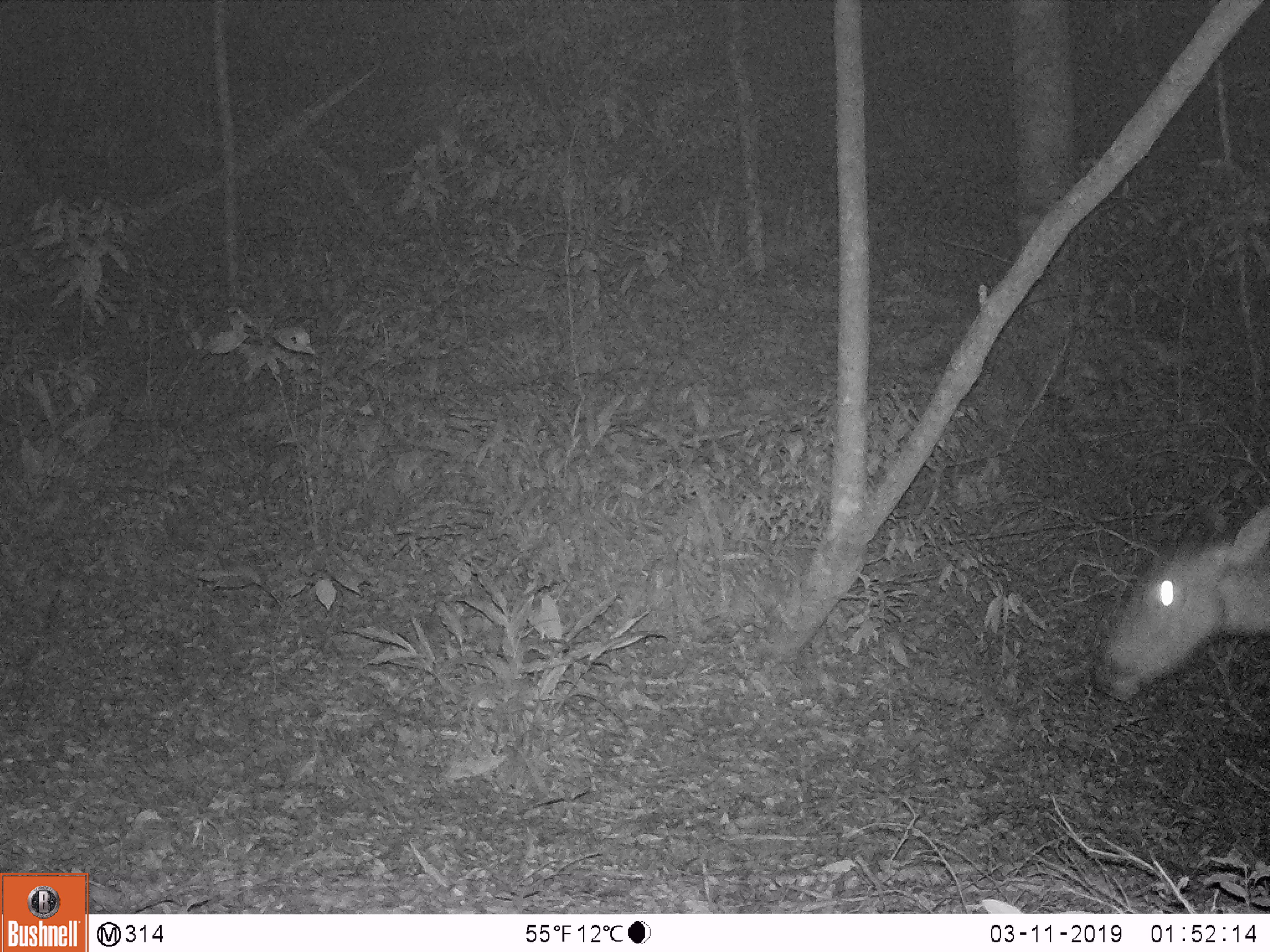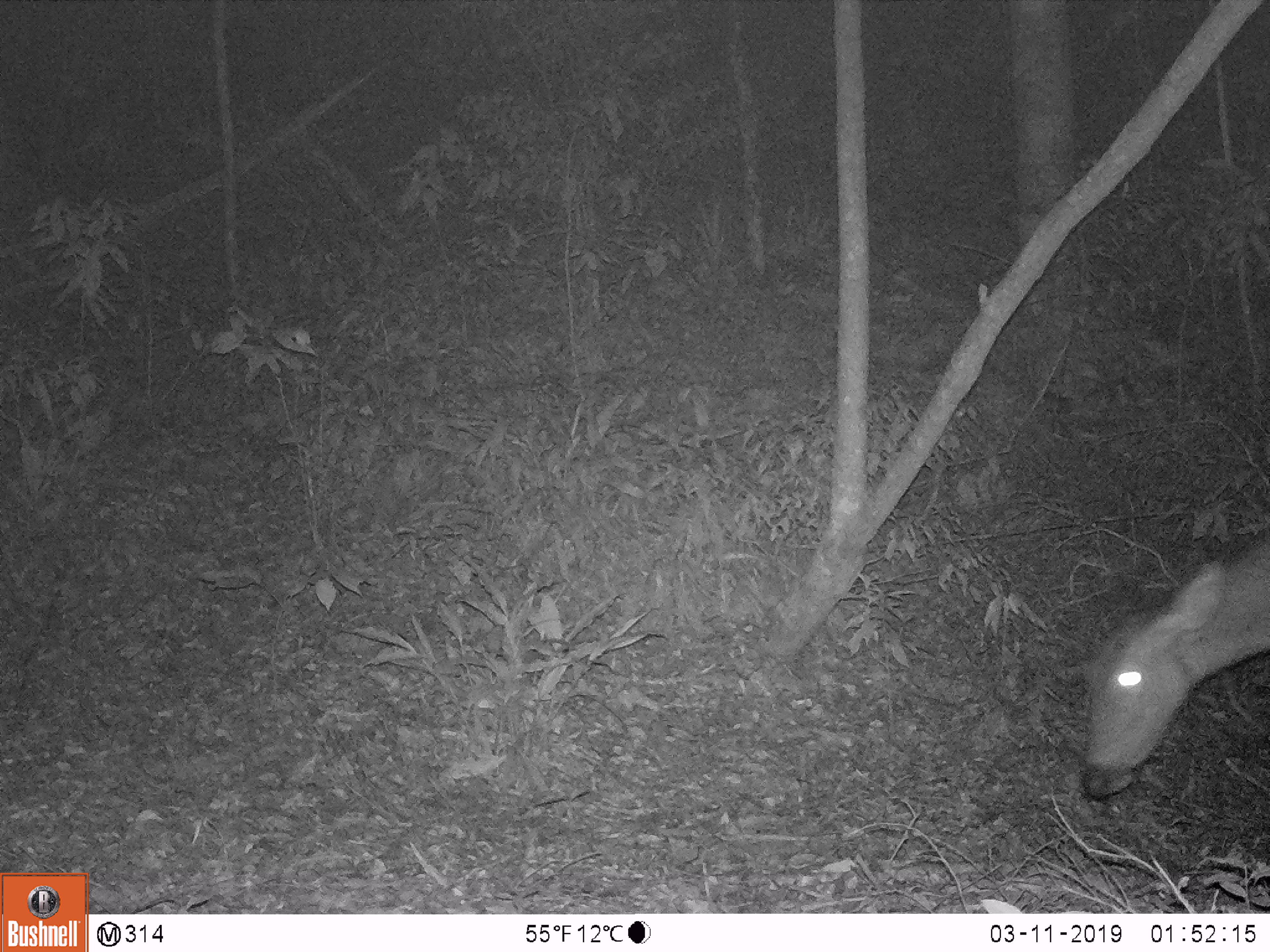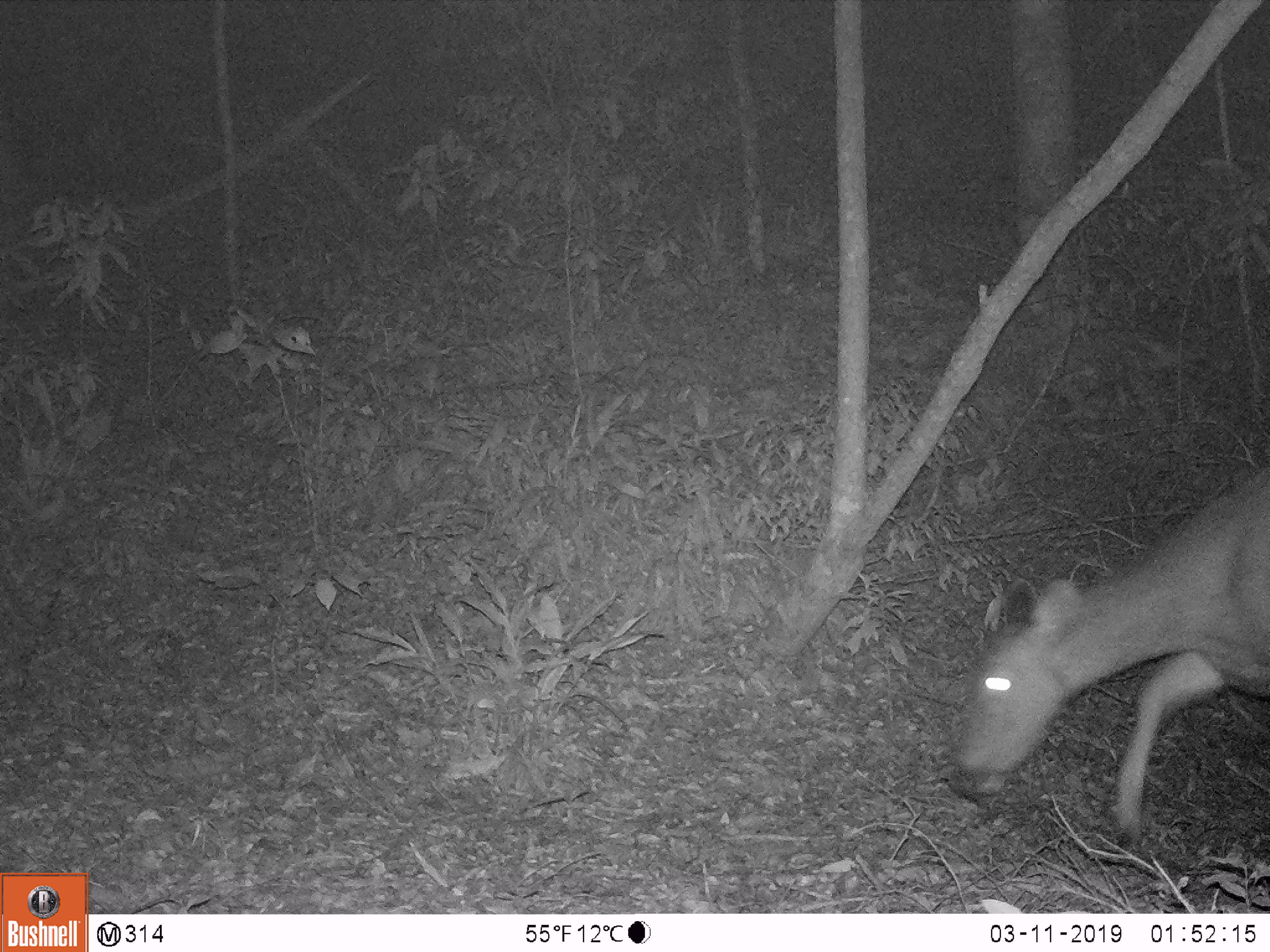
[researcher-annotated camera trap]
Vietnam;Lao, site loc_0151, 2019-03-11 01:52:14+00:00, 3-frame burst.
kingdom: Animalia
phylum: Chordata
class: Mammalia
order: Artiodactyla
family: Cervidae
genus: Rusa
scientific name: Rusa unicolor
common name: sambar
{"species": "sambar (Rusa unicolor)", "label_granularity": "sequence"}